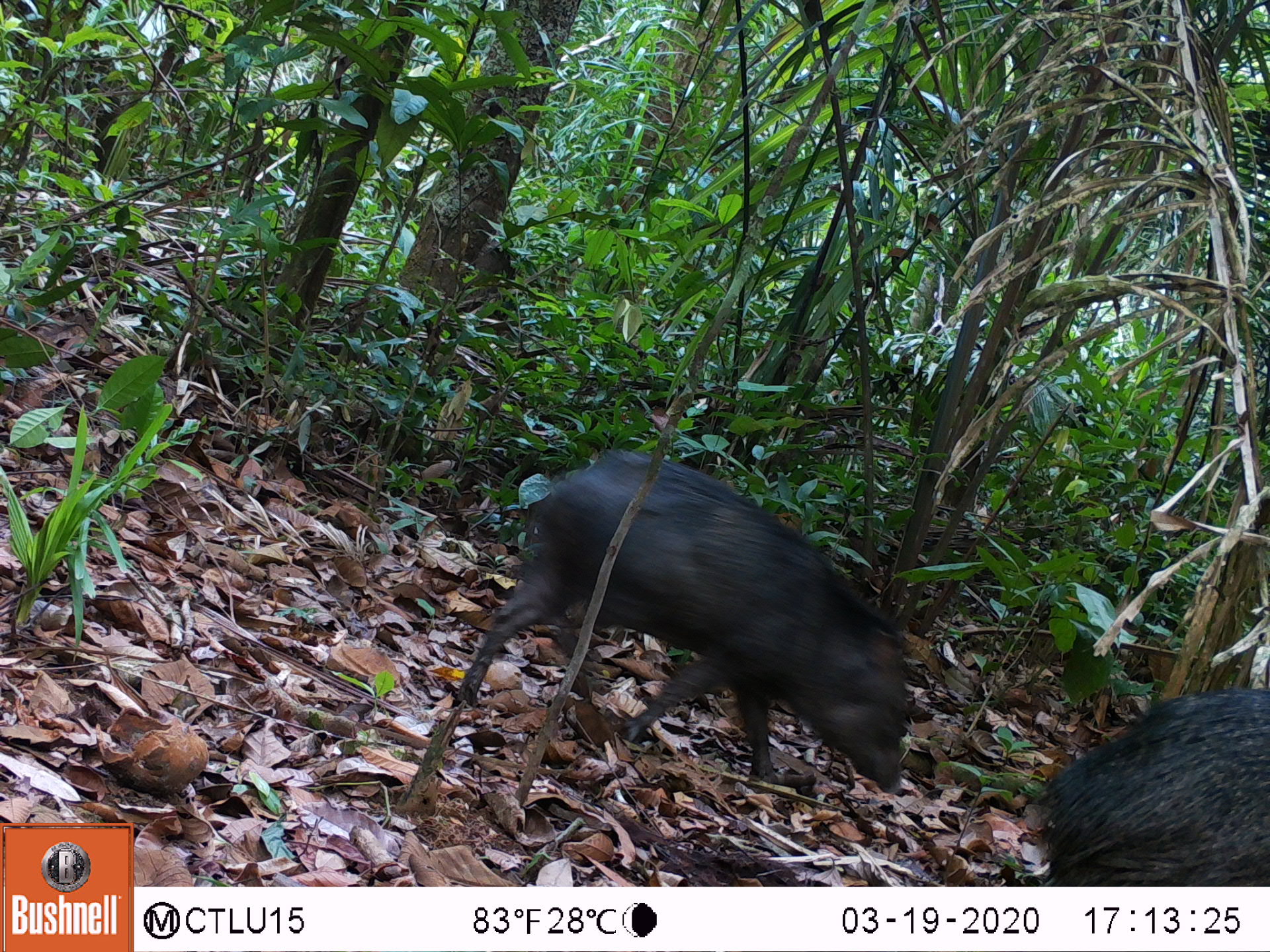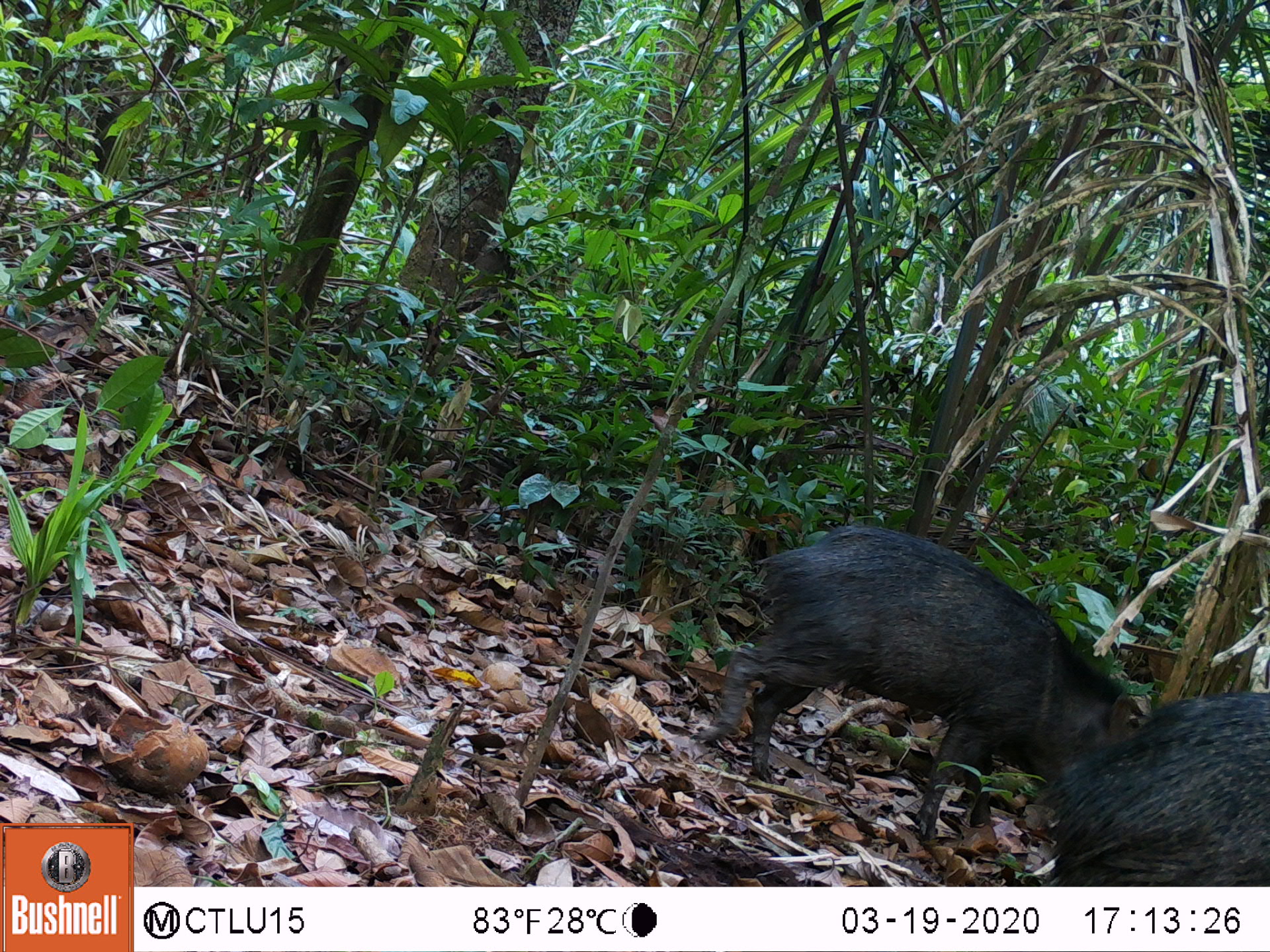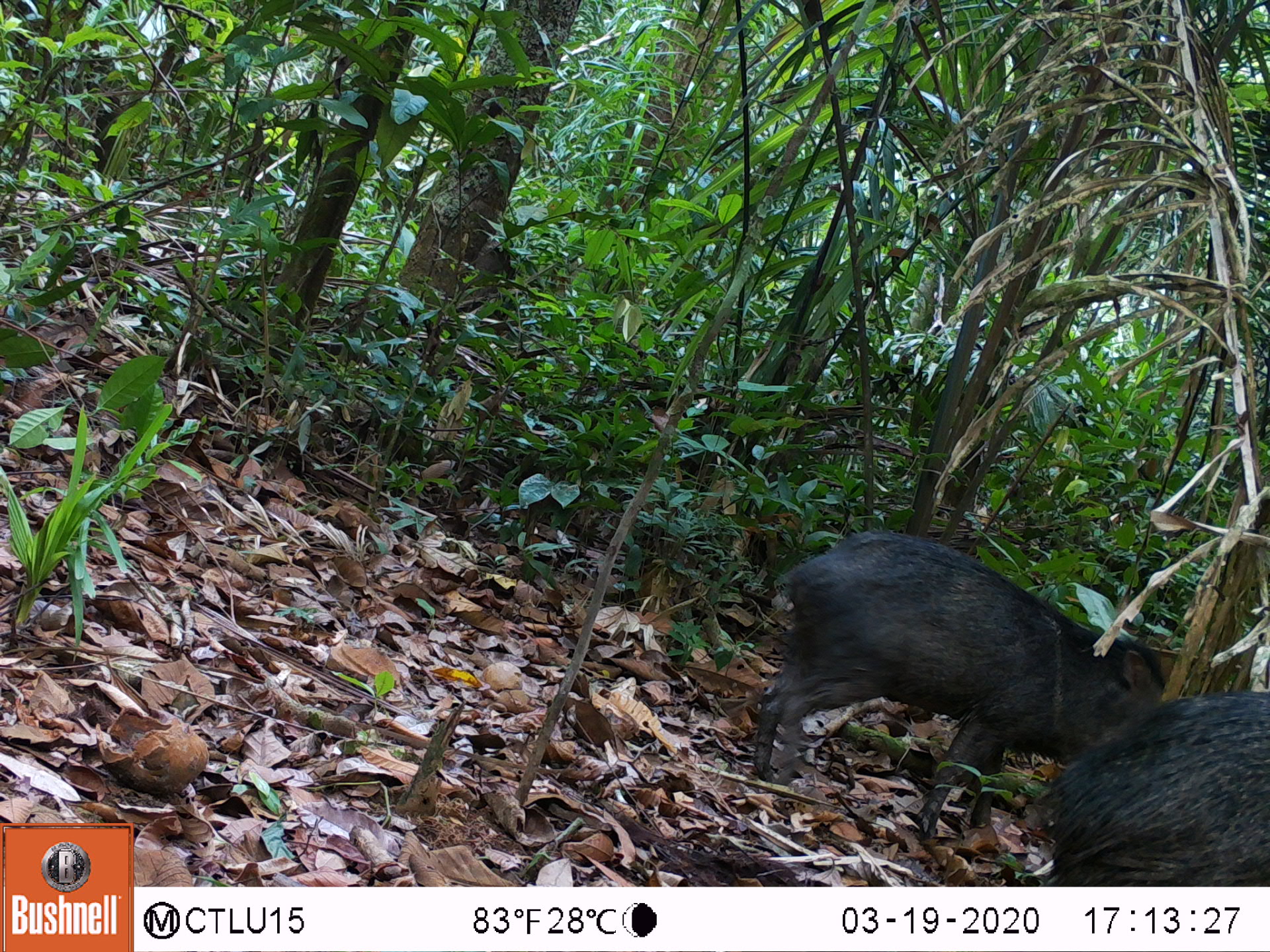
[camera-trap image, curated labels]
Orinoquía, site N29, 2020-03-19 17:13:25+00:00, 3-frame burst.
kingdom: Animalia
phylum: Chordata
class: Mammalia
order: Artiodactyla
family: Tayassuidae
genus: Pecari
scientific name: Pecari tajacu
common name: collared peccary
Collared peccary (Pecari tajacu).